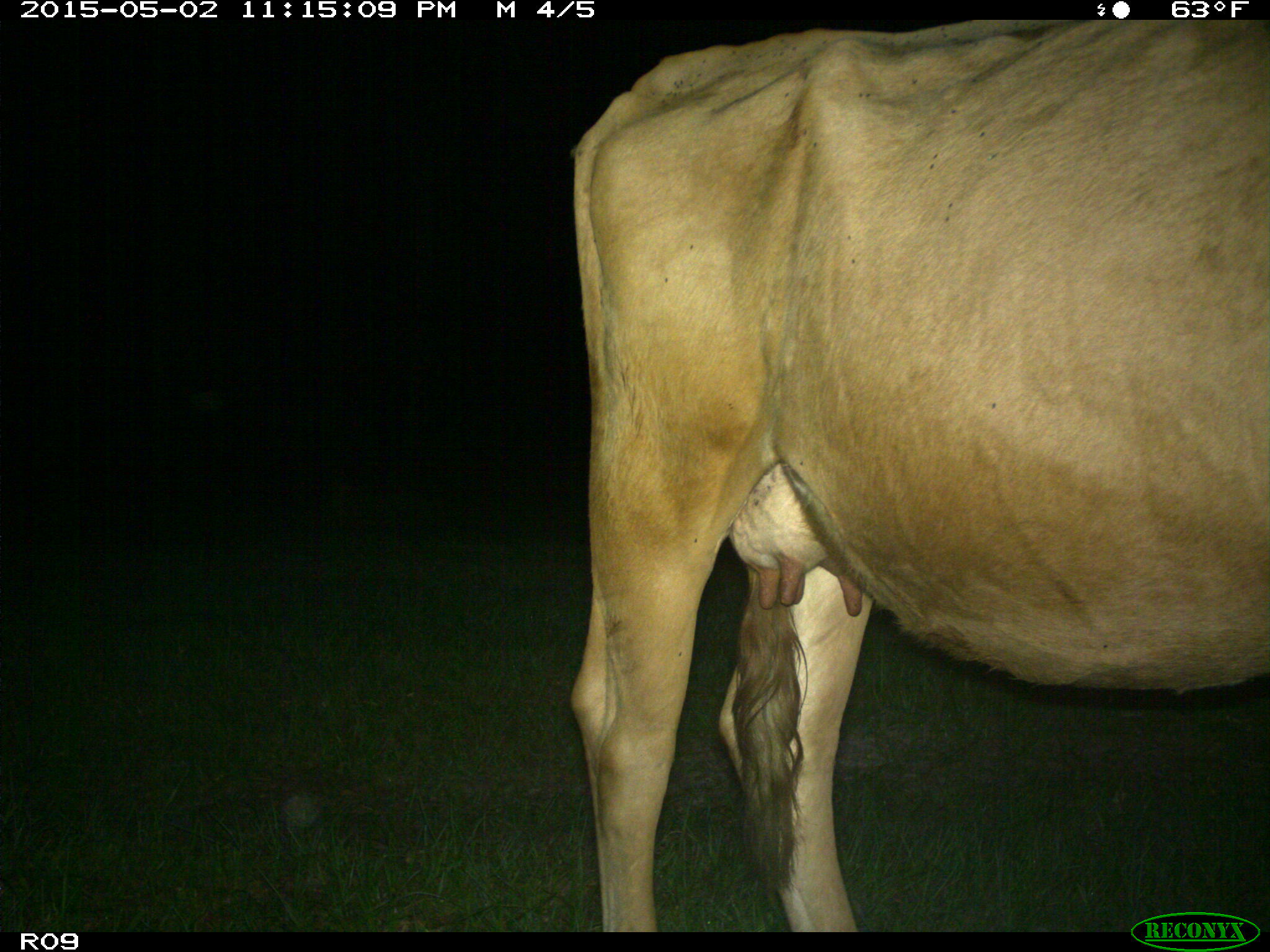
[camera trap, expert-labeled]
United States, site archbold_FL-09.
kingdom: Animalia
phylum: Chordata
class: Mammalia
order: Artiodactyla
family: Bovidae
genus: Bos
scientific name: Bos taurus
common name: domestic cow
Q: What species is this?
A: Bos taurus (domestic cow).